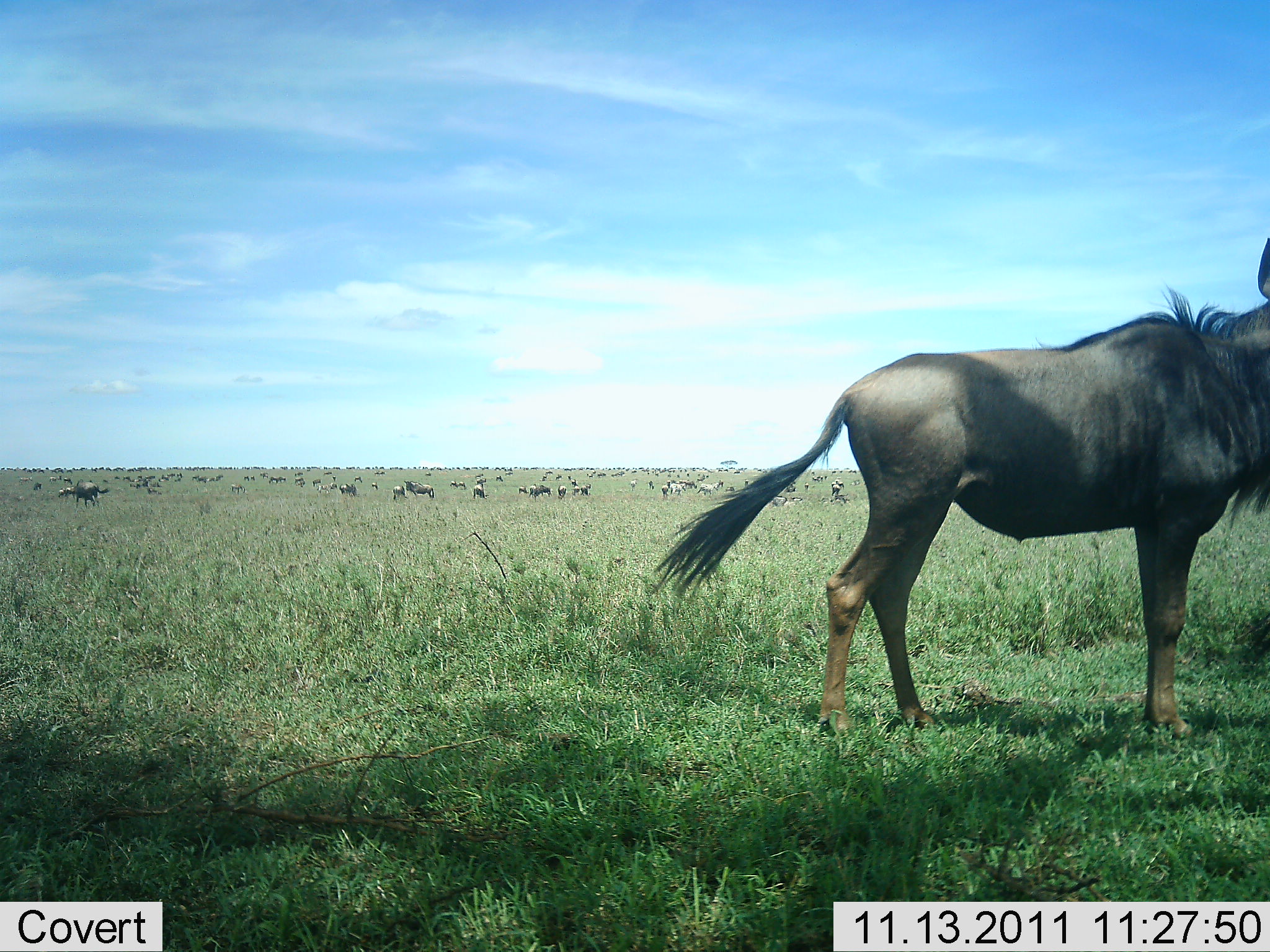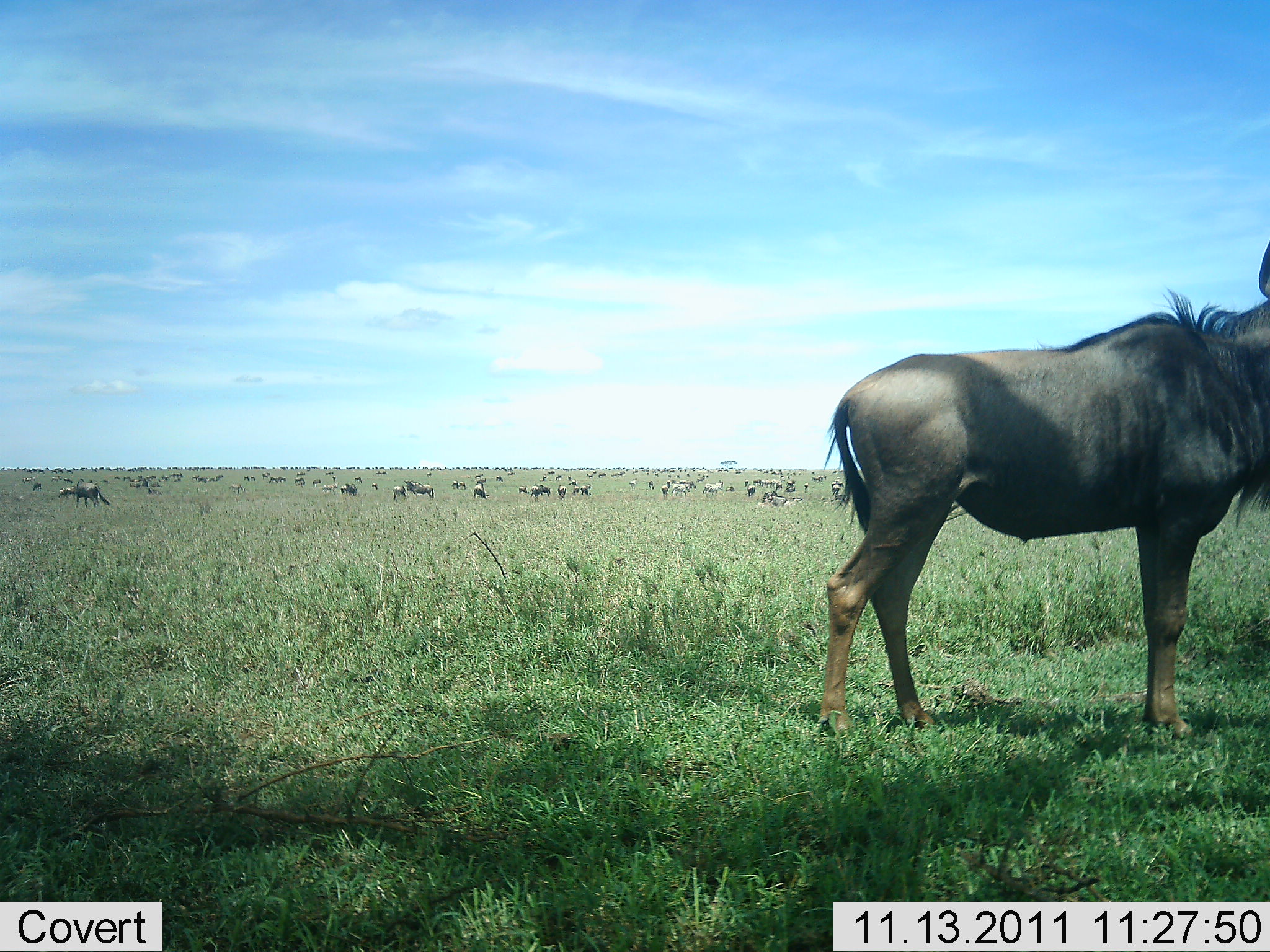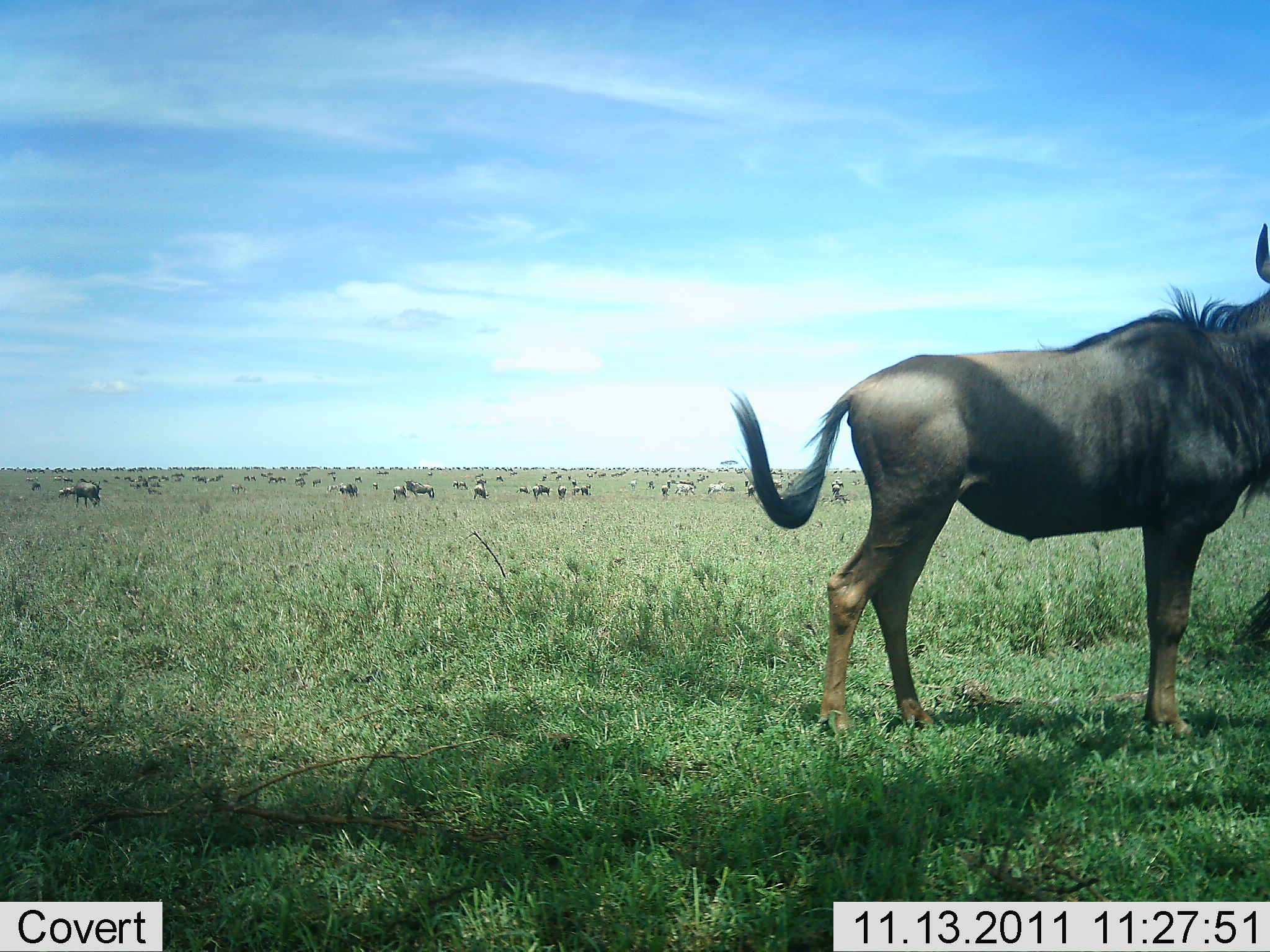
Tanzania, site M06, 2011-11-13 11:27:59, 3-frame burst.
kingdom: Animalia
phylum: Chordata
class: Mammalia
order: Artiodactyla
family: Bovidae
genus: Connochaetes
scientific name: Connochaetes taurinus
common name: blue wildebeest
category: wildebeest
Wildebeest (blue wildebeest) (Connochaetes taurinus), count 51+. Behavior (volunteer vote fractions): standing 83%, resting 25%, moving 42%, interacting 8%. Young present (vote fraction): 0%. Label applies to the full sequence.